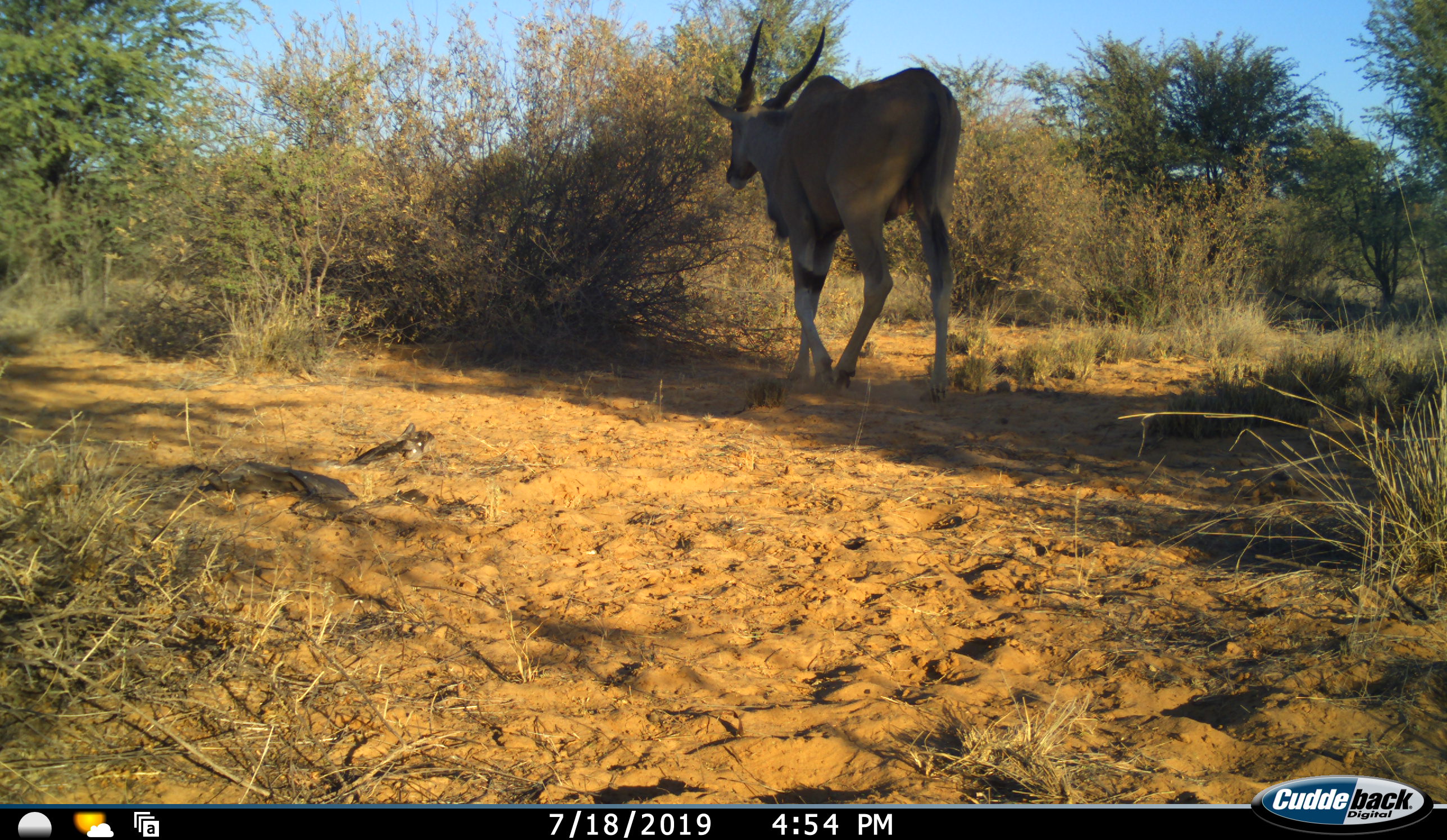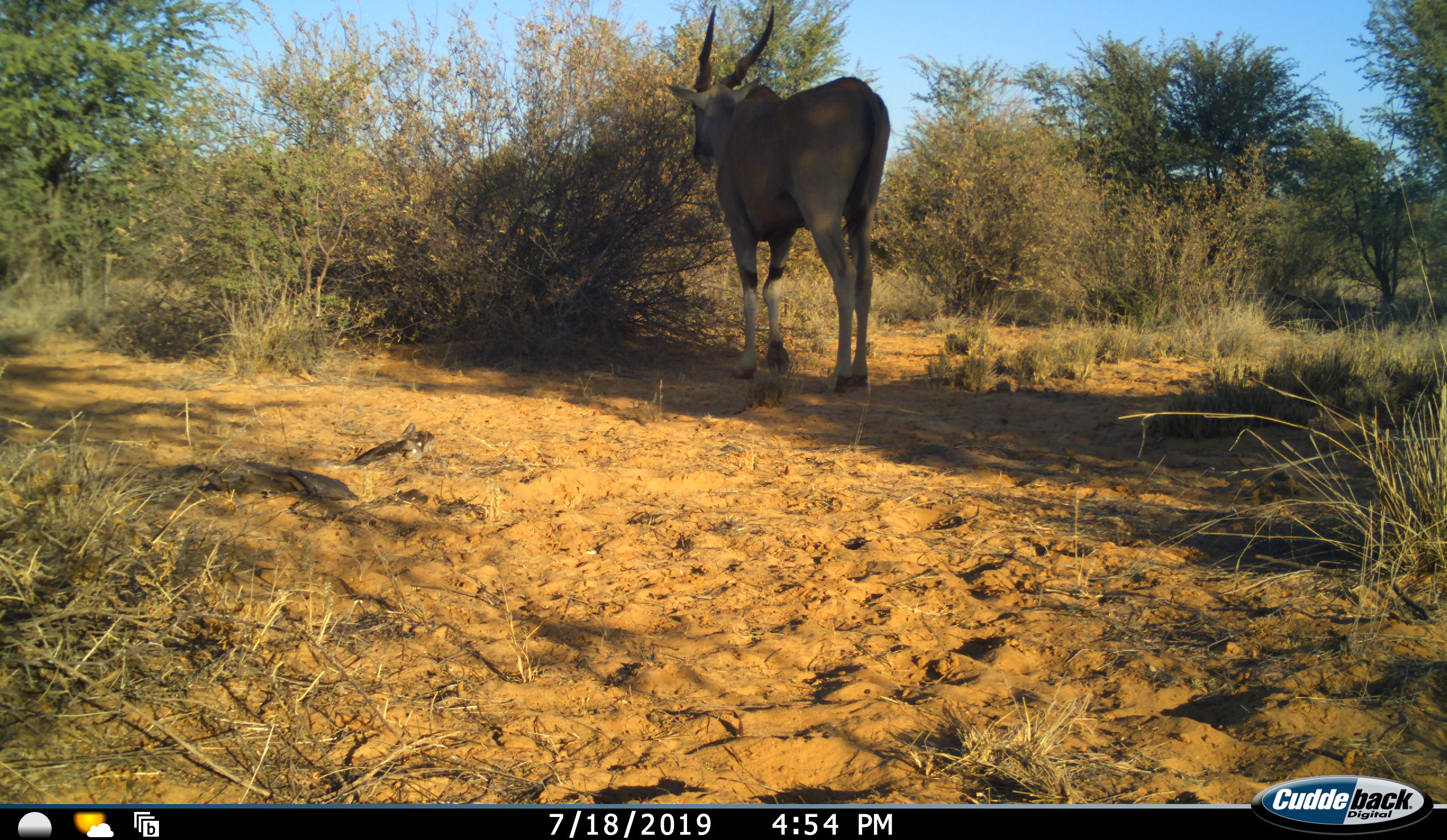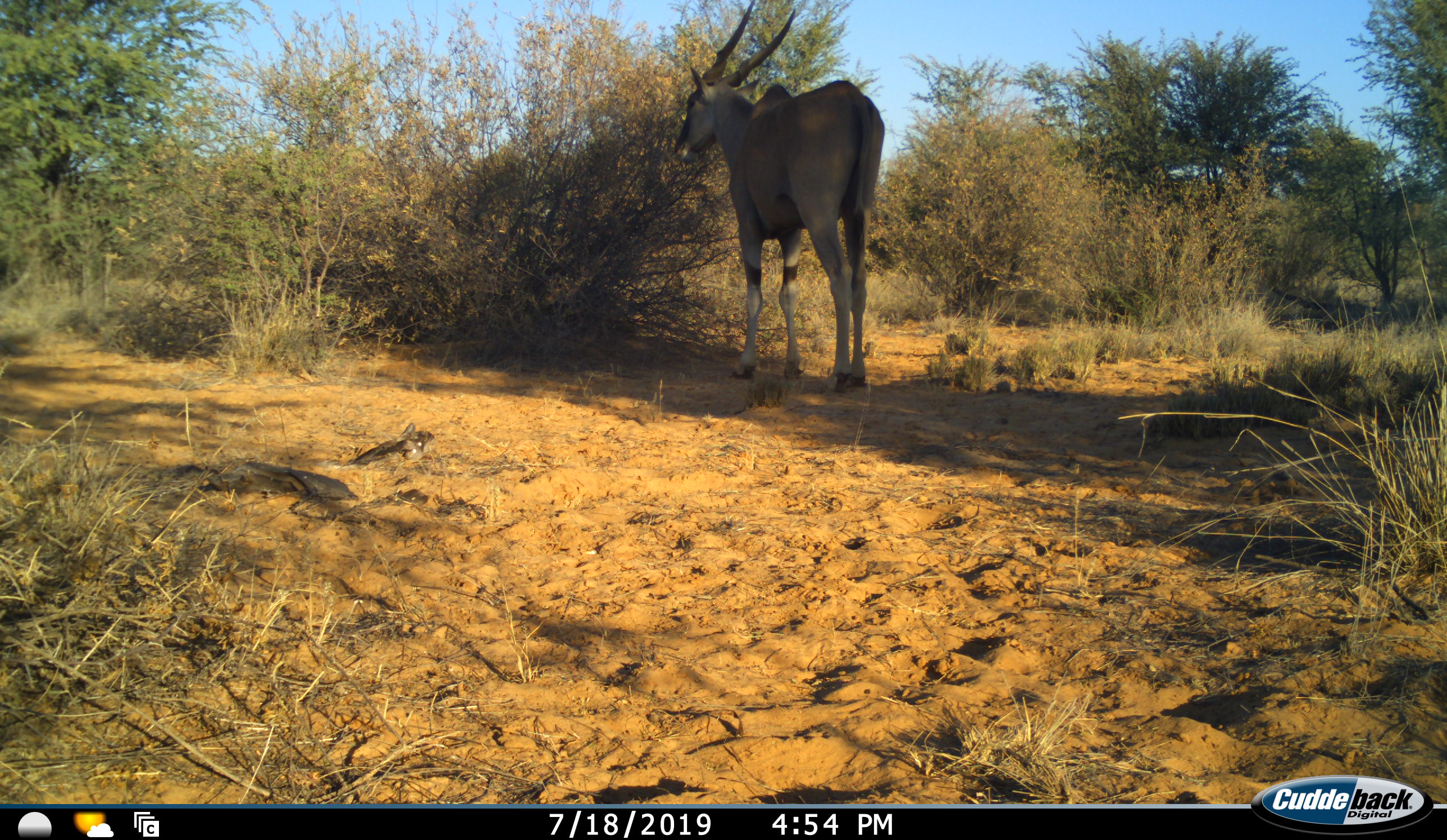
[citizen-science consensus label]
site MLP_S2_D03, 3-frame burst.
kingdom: Animalia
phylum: Chordata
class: Mammalia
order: Artiodactyla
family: Bovidae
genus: Oryx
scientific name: Oryx gazella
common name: gemsbok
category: oryx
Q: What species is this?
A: Oryx (gemsbok) (Oryx gazella).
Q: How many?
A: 1.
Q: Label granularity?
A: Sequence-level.